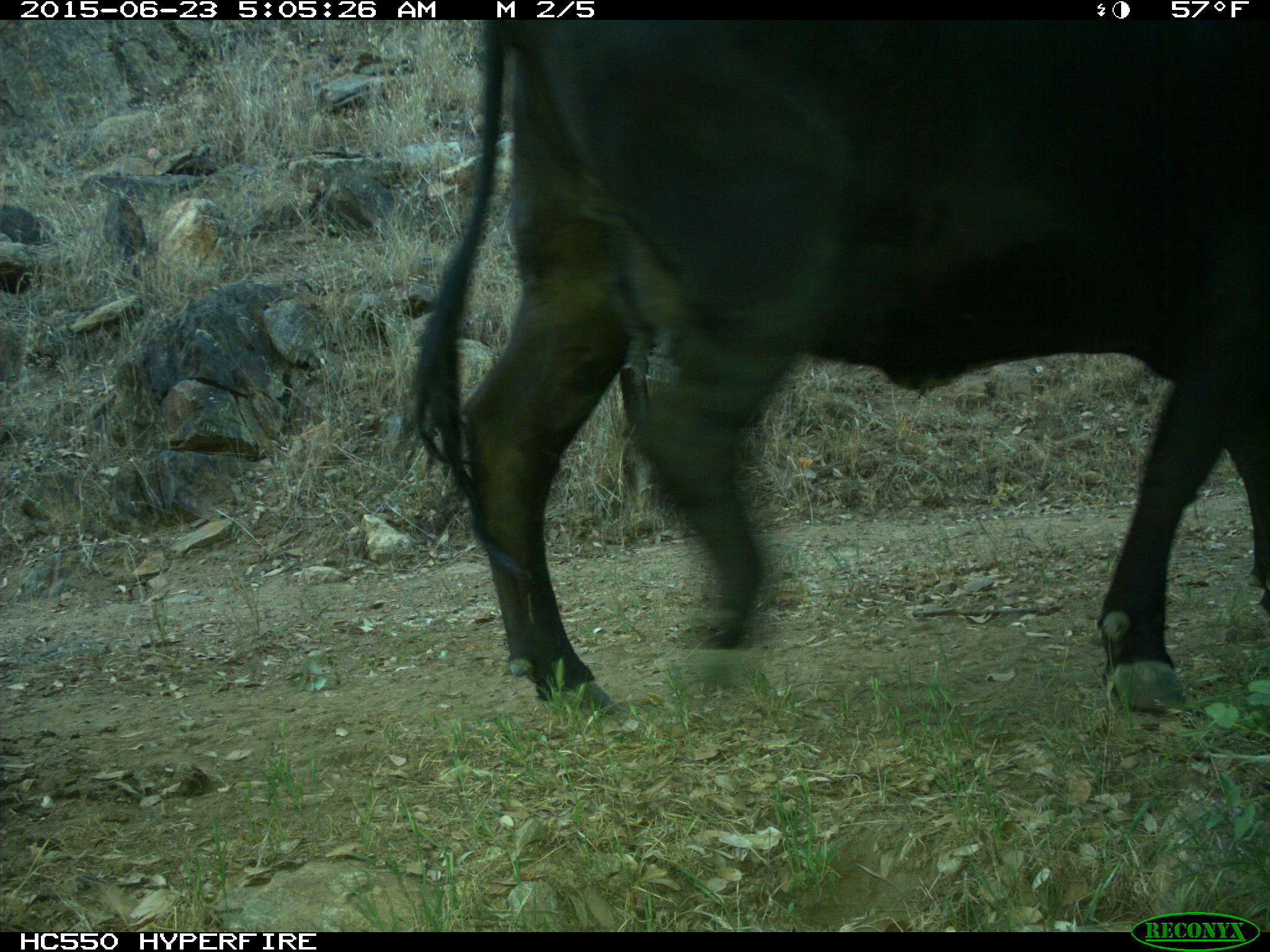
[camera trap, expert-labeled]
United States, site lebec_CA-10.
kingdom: Animalia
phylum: Chordata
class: Mammalia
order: Artiodactyla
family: Bovidae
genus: Bos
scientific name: Bos taurus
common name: domestic cow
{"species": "Bos taurus (domestic cow)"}